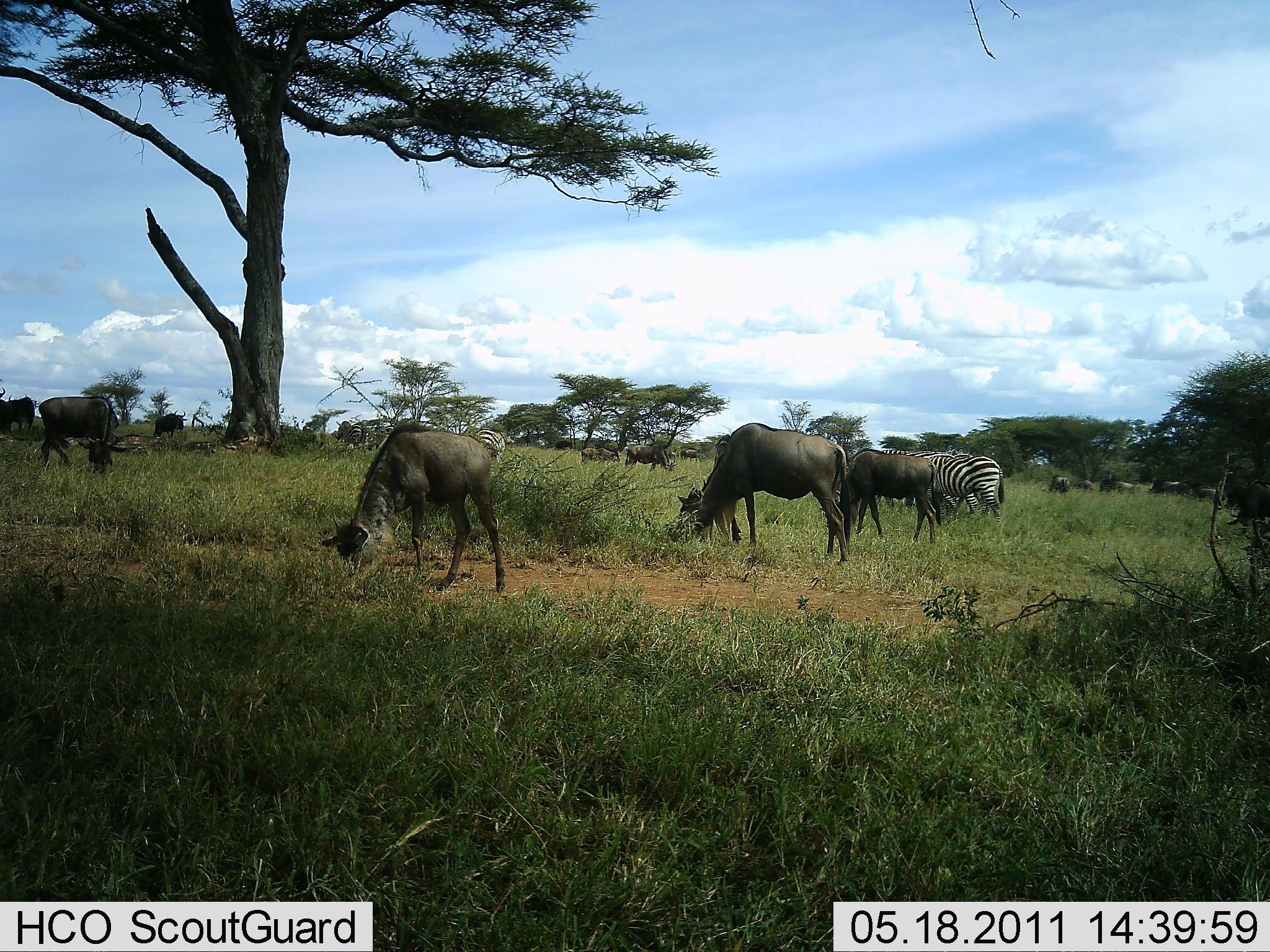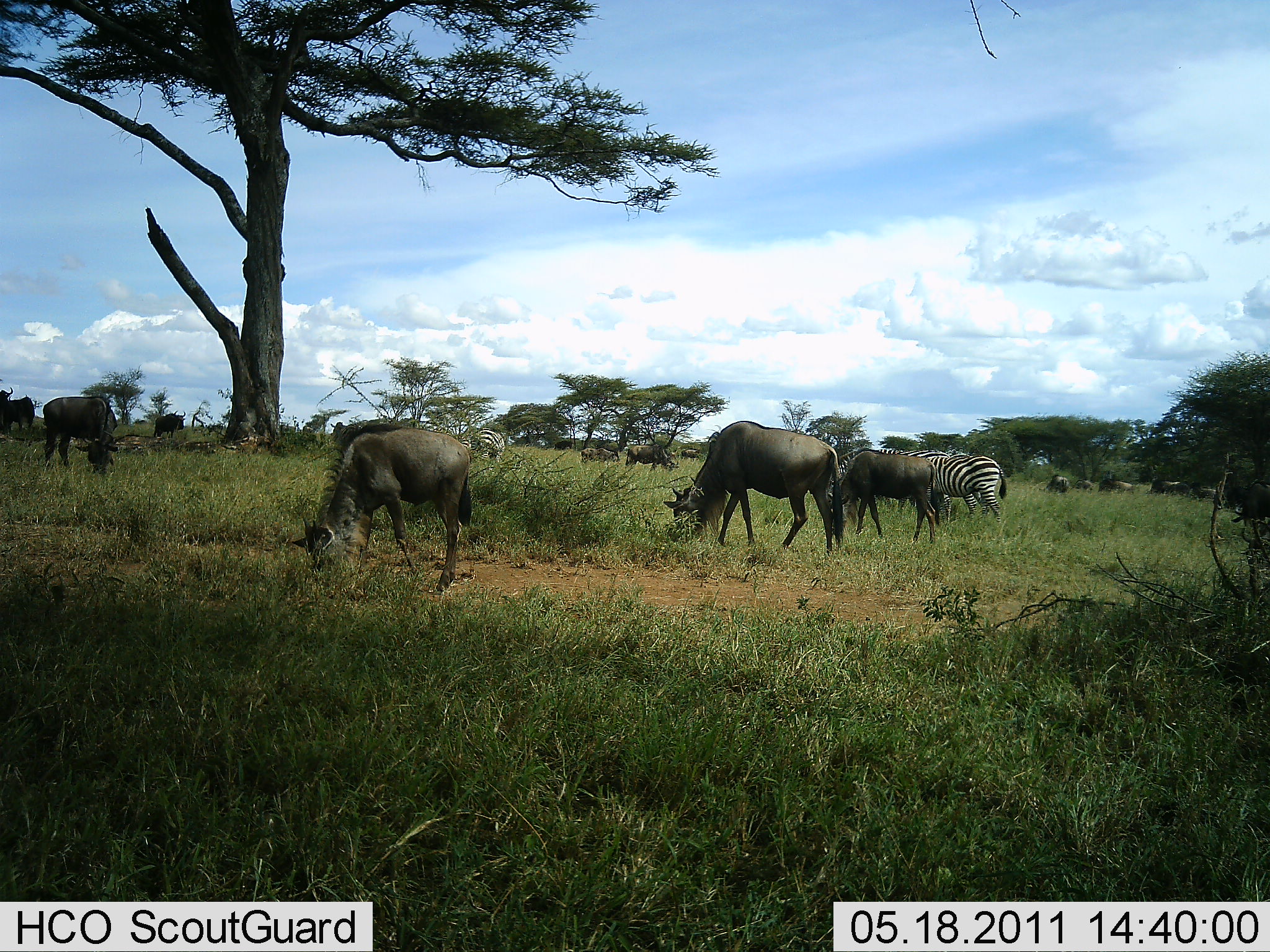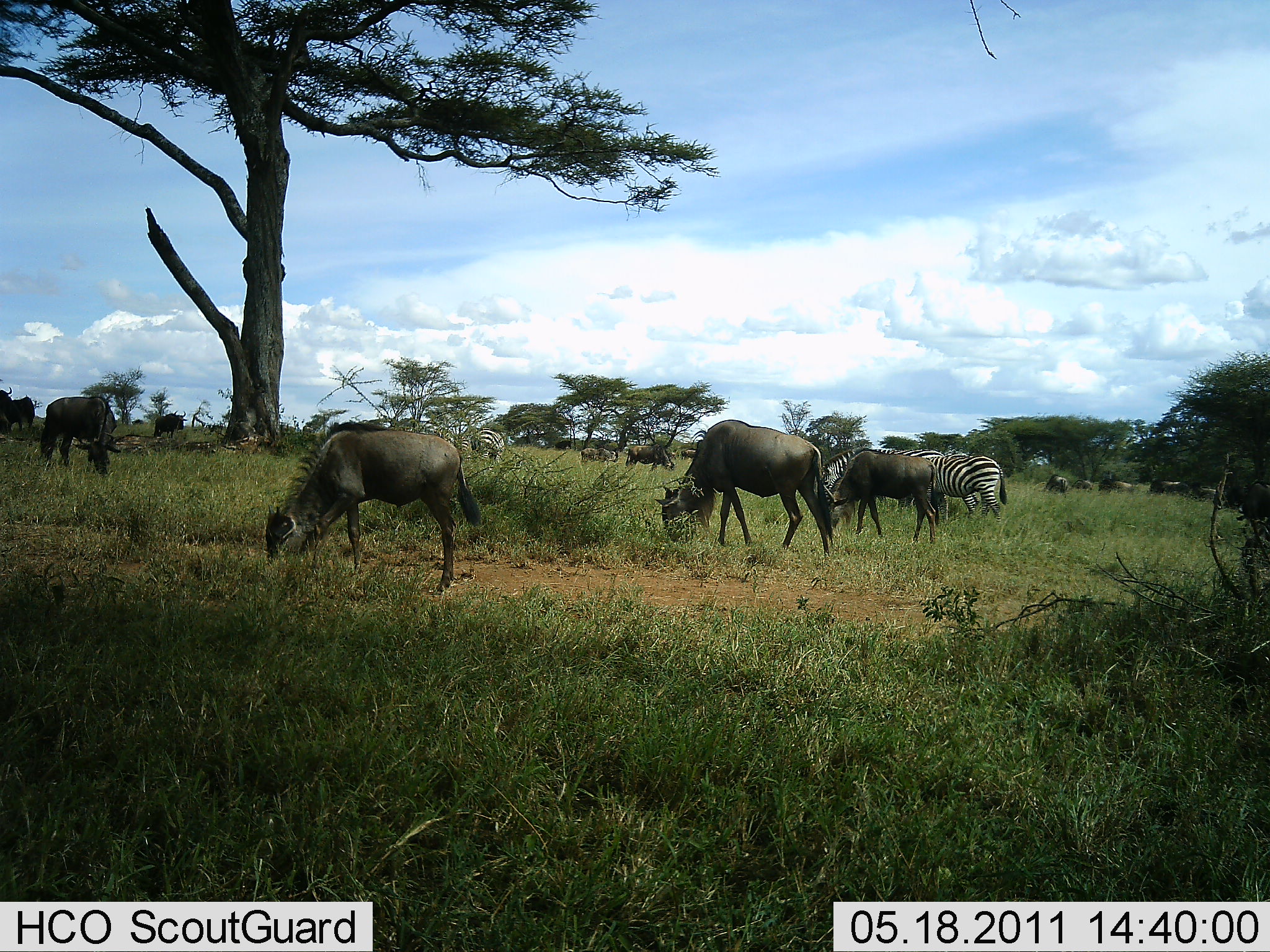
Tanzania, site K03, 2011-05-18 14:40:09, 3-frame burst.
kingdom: Animalia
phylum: Chordata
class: Mammalia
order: Artiodactyla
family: Bovidae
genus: Connochaetes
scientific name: Connochaetes taurinus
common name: blue wildebeest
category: wildebeest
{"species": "wildebeest (blue wildebeest) (Connochaetes taurinus)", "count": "10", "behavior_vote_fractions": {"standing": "17%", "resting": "8%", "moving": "17%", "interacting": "0%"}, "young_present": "0%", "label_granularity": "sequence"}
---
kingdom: Animalia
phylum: Chordata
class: Mammalia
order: Perissodactyla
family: Equidae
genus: Equus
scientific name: Equus quagga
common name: plains zebra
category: zebra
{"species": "zebra (plains zebra) (Equus quagga)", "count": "3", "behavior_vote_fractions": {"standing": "17%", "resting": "0%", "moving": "8%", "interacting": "0%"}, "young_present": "0%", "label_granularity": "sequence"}